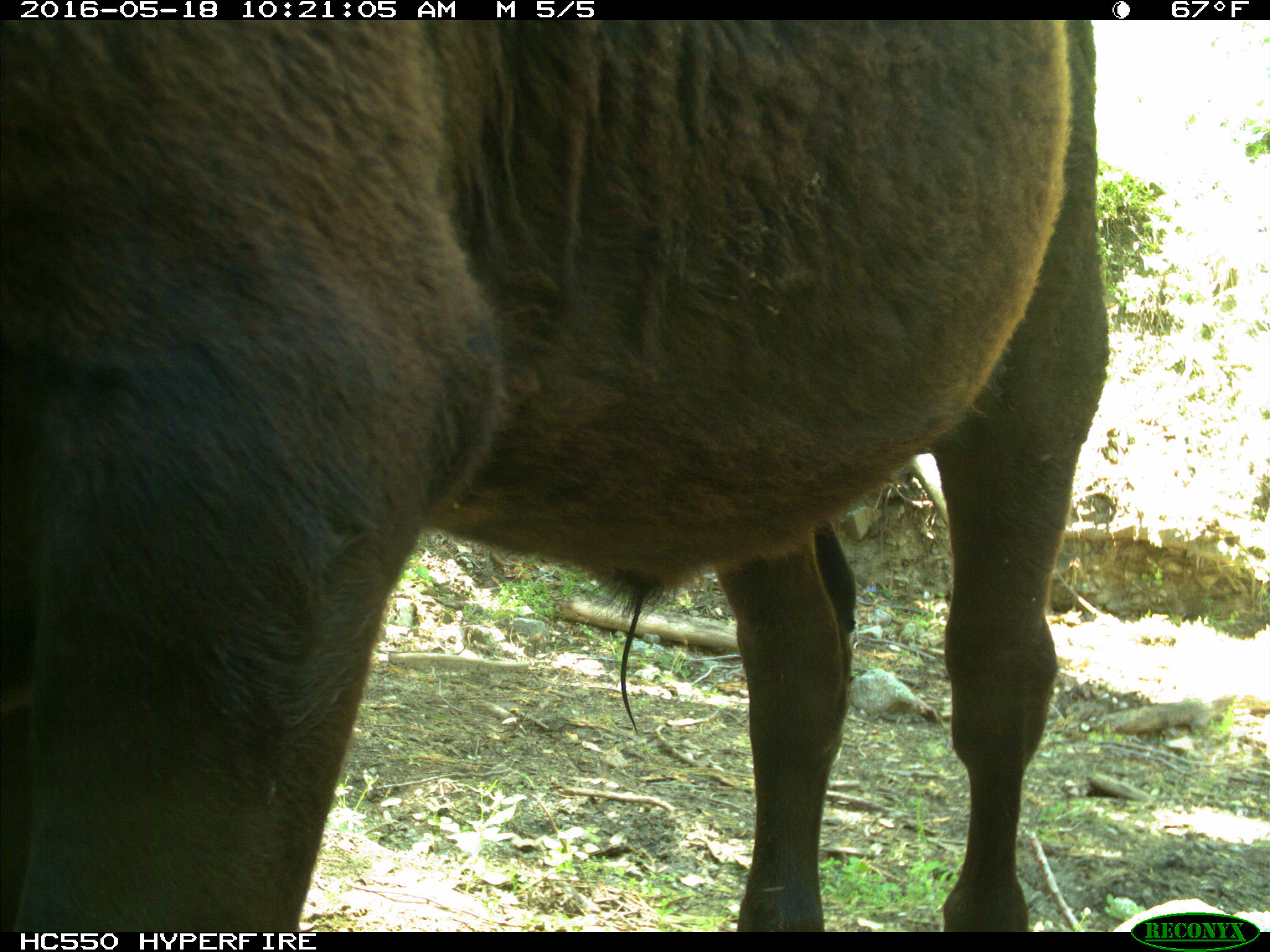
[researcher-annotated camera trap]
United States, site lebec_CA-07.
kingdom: Animalia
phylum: Chordata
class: Mammalia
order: Artiodactyla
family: Bovidae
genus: Bos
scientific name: Bos taurus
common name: domestic cow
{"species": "Bos taurus (domestic cow)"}